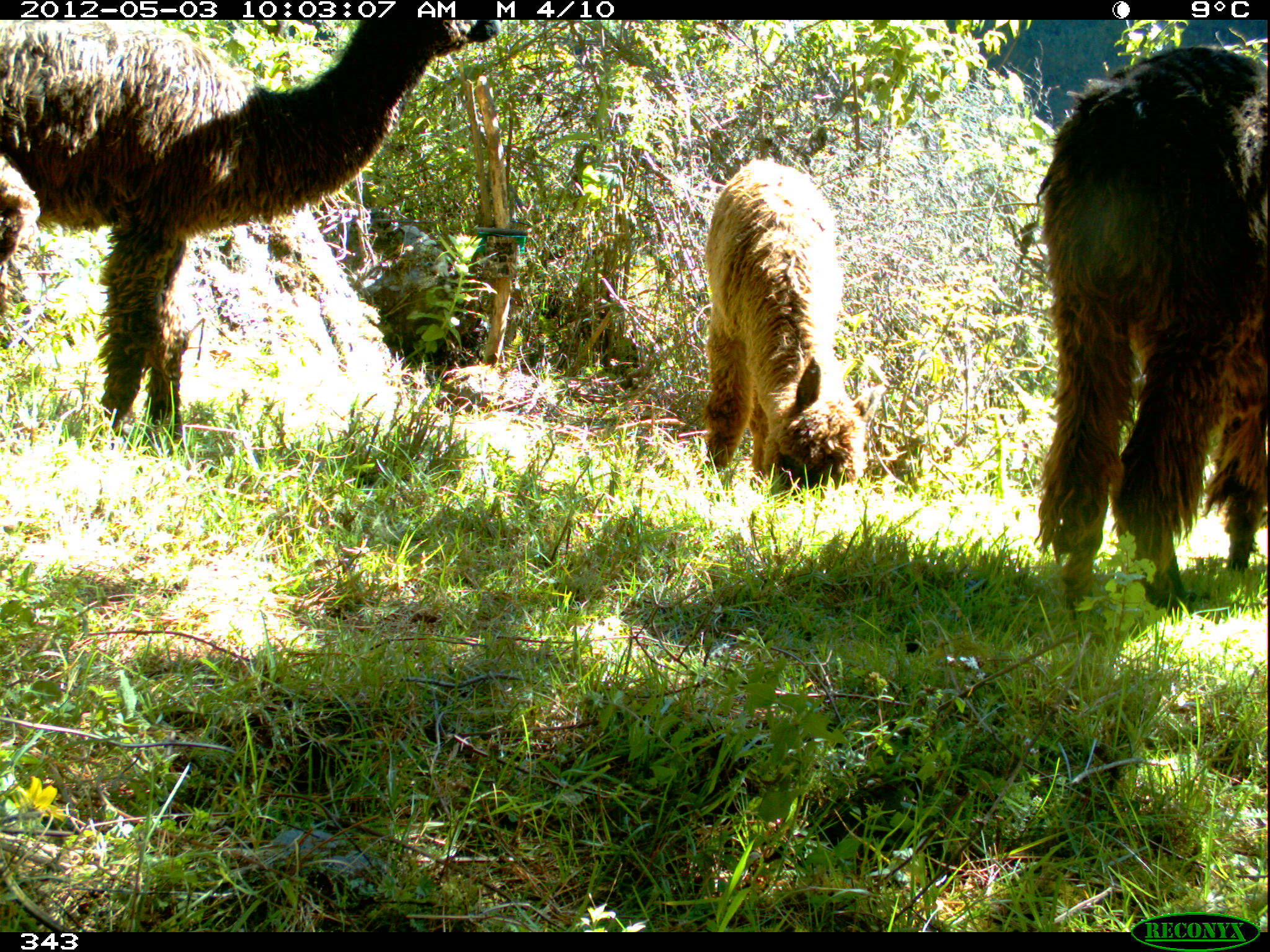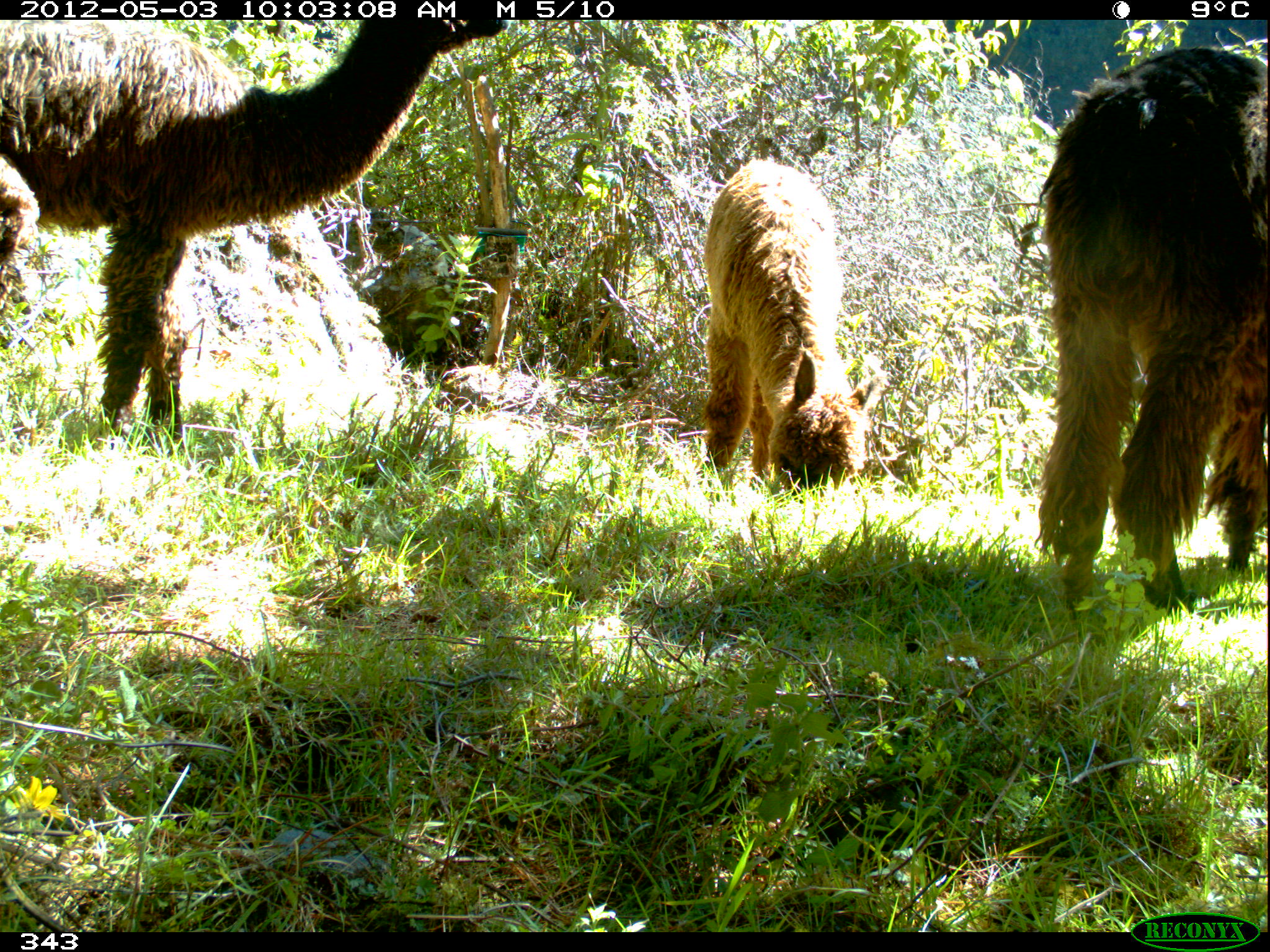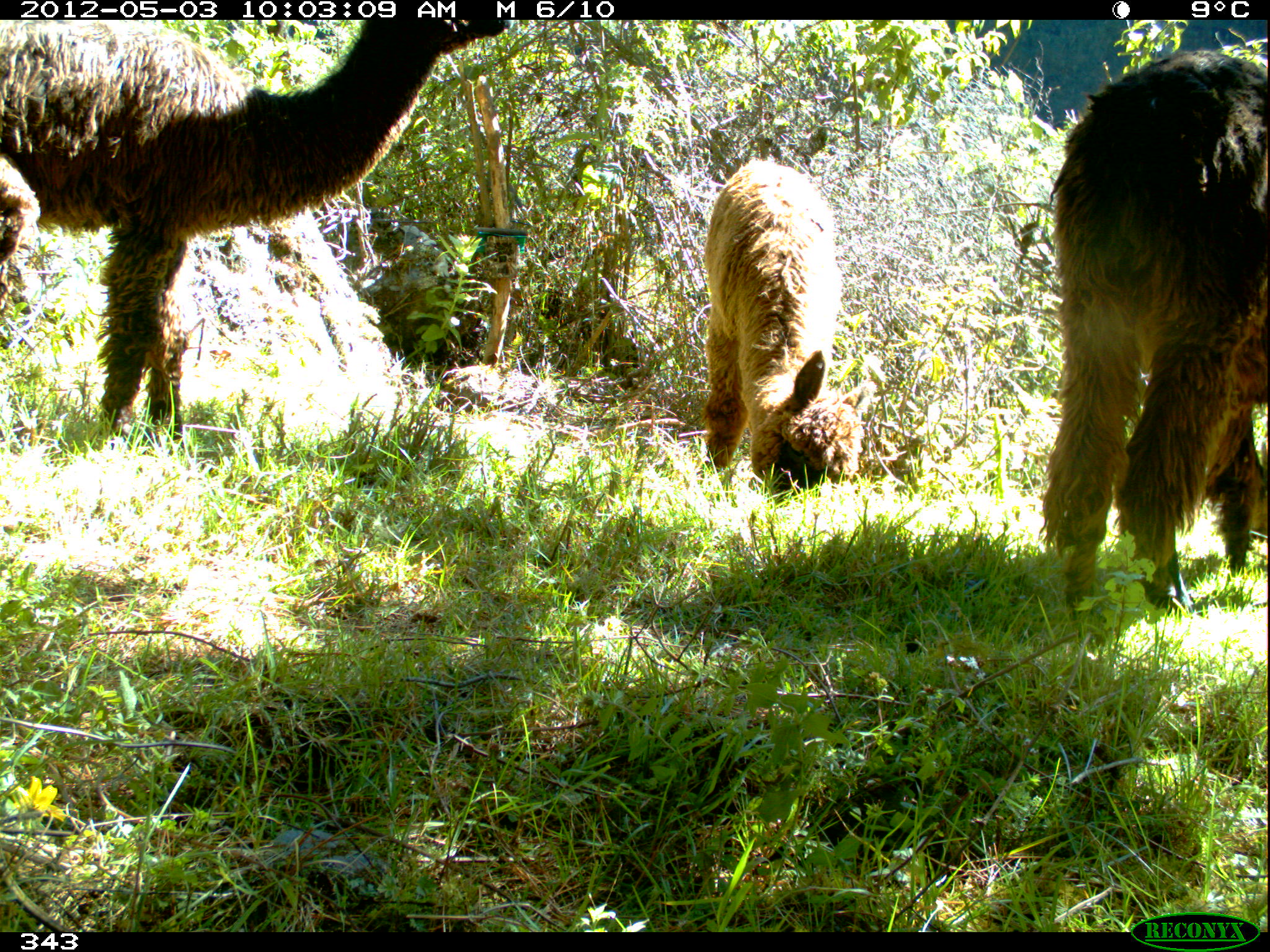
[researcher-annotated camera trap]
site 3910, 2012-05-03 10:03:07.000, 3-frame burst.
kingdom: Animalia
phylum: Chordata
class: Mammalia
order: Artiodactyla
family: Camelidae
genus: Vicugna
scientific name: Vicugna pacos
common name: alpaca